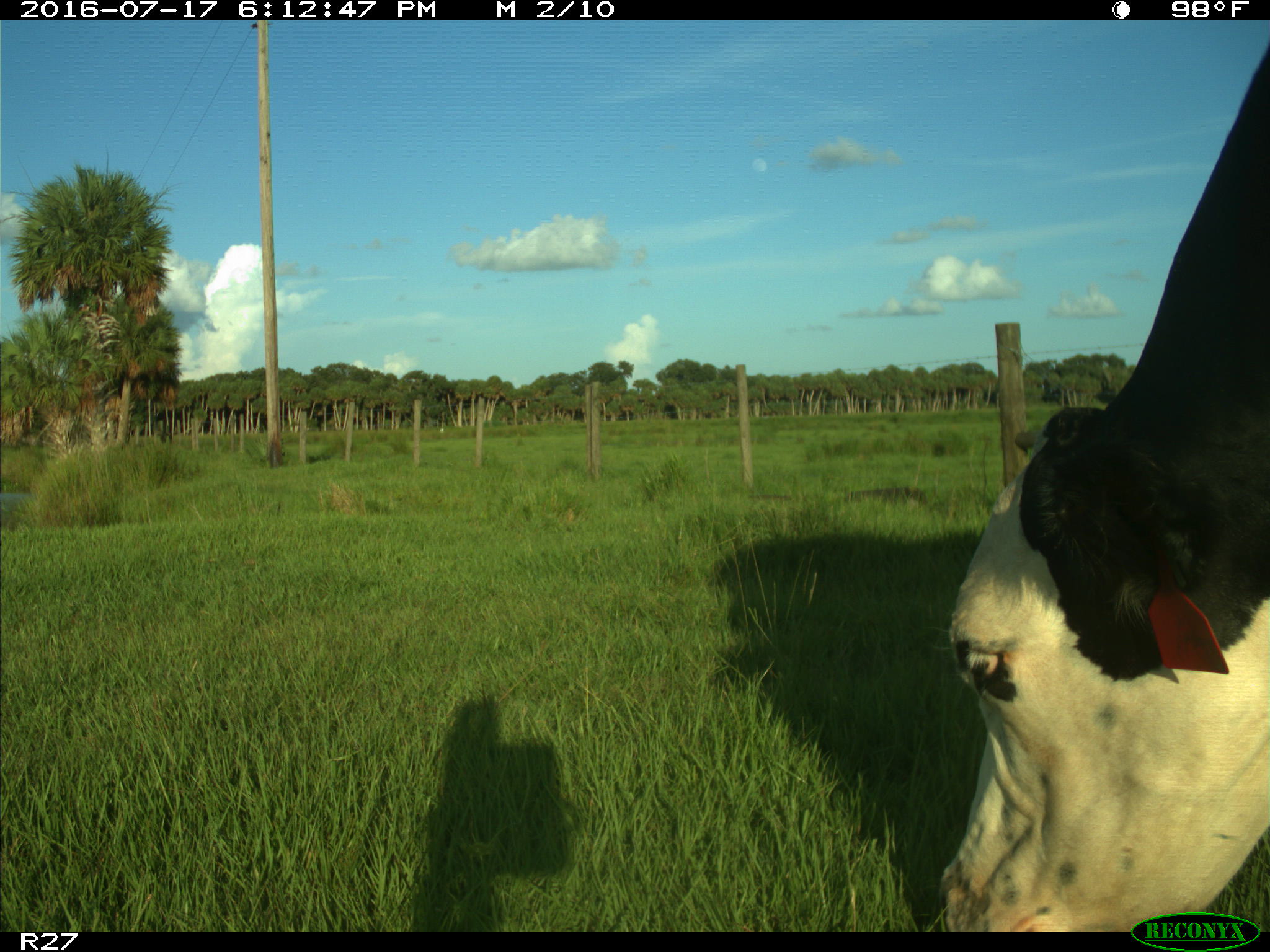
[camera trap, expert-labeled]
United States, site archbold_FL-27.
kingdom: Animalia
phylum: Chordata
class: Mammalia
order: Artiodactyla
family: Bovidae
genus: Bos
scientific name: Bos taurus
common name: domestic cow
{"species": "Bos taurus (domestic cow)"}